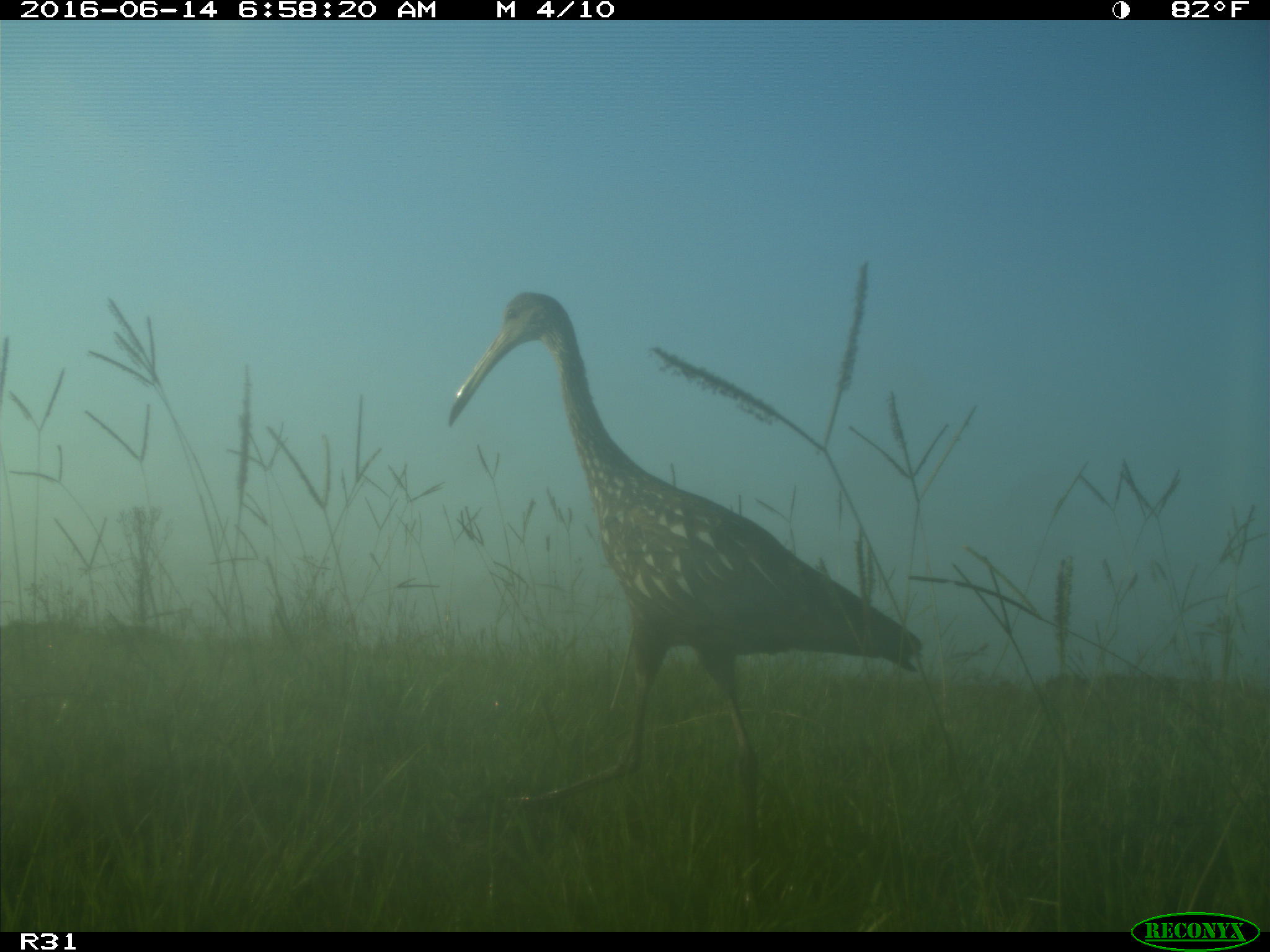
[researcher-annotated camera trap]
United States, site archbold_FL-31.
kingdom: Animalia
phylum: Chordata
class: Aves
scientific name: Aves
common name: birds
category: unidentified bird